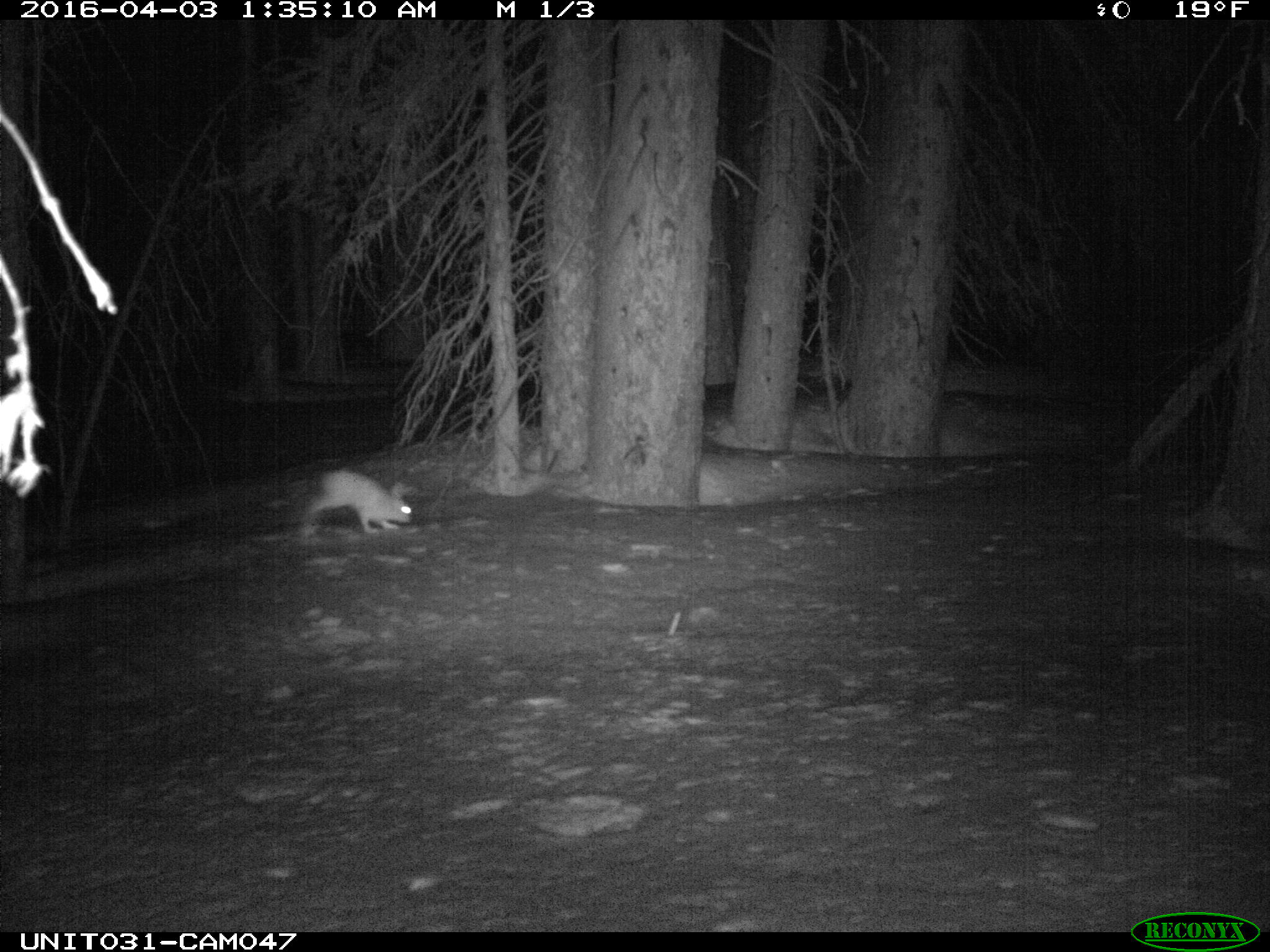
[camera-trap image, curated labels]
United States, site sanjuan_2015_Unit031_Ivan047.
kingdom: Animalia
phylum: Chordata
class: Mammalia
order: Lagomorpha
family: Leporidae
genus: Lepus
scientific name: Lepus americanus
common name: snowshoe hare